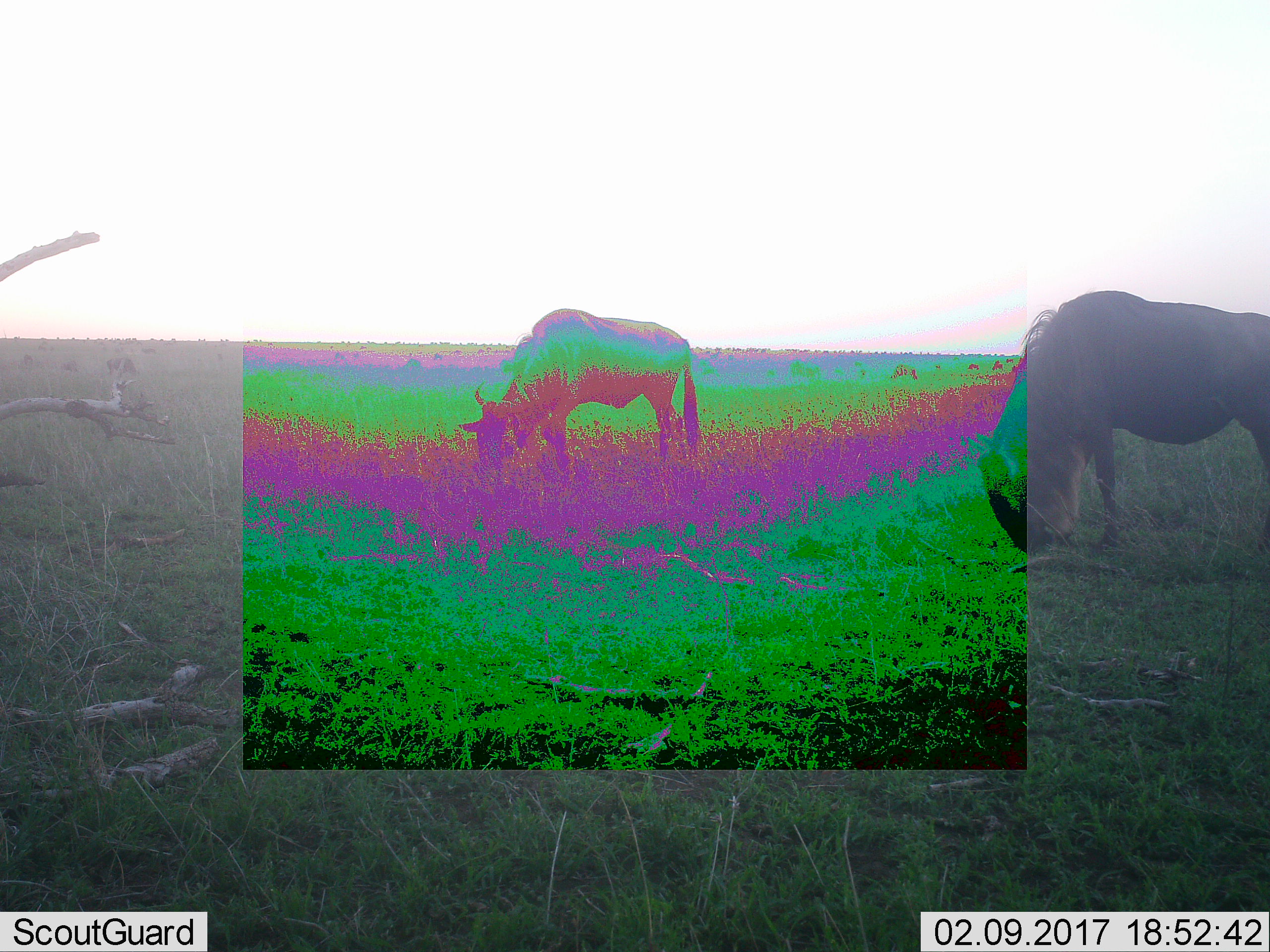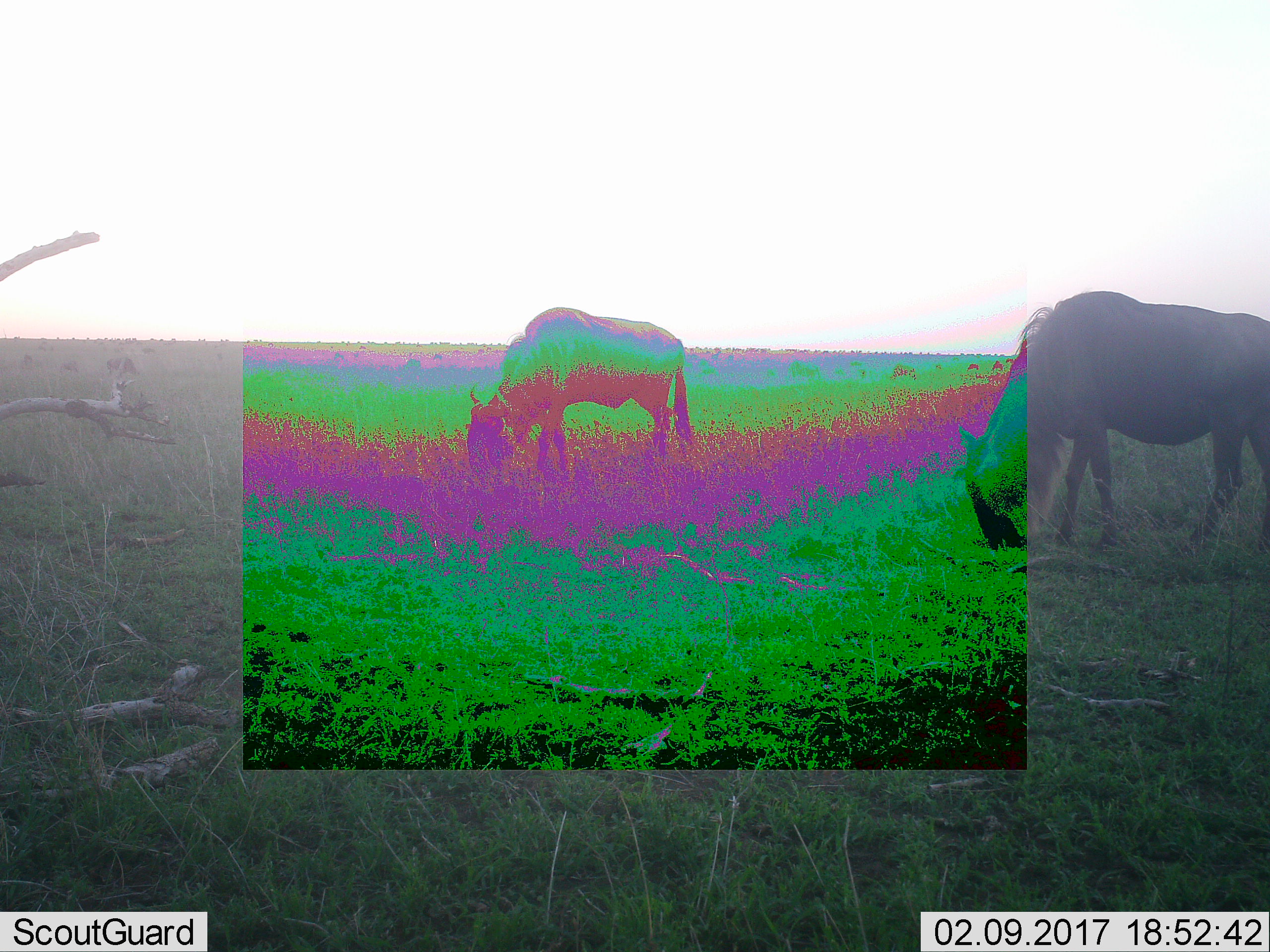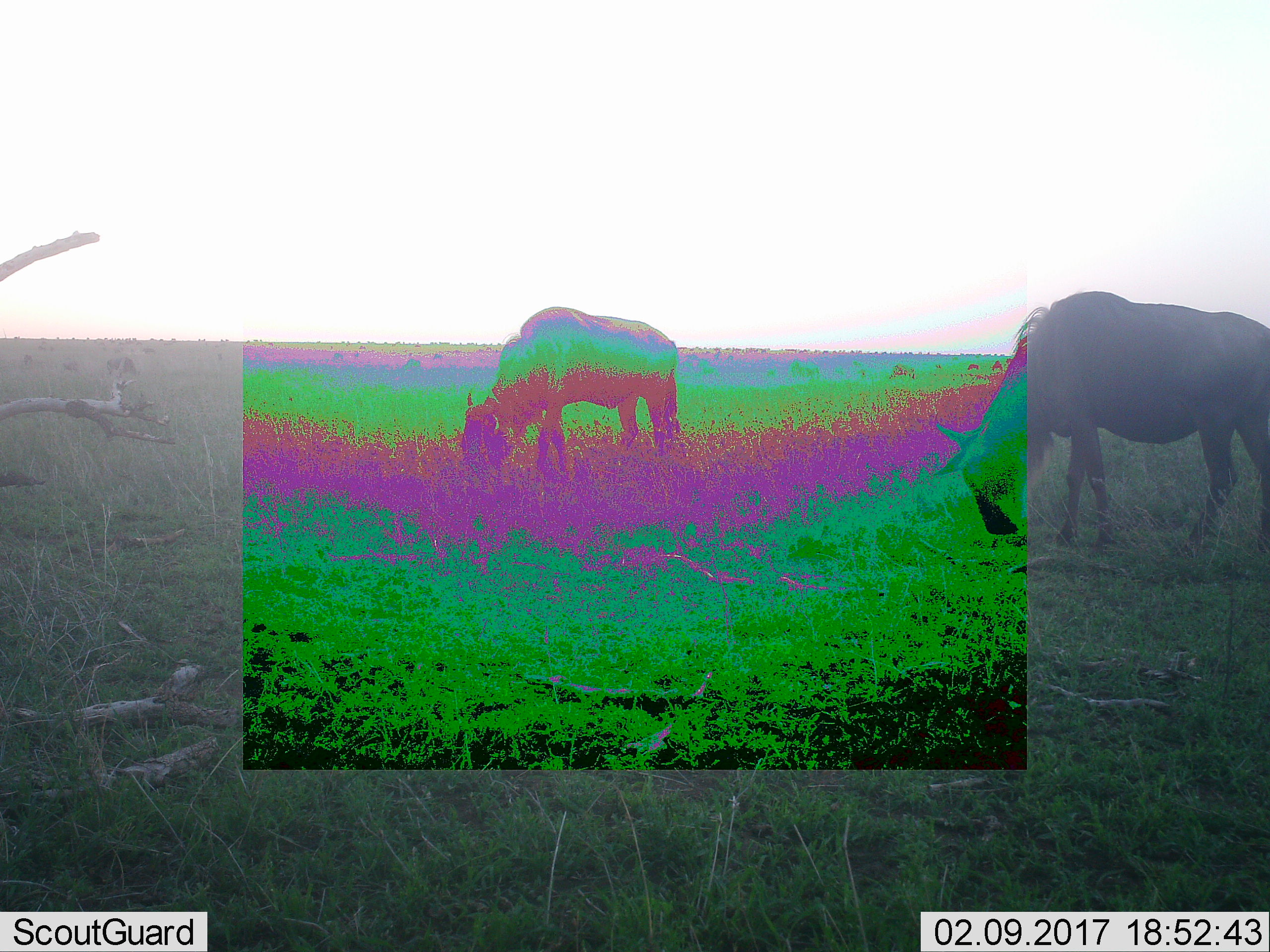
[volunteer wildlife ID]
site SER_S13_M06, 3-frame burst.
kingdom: Animalia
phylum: Chordata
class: Mammalia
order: Artiodactyla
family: Bovidae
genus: Connochaetes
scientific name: Connochaetes taurinus taurinus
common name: blue wildebeest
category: wildebeestblue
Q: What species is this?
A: Wildebeestblue (blue wildebeest) (Connochaetes taurinus taurinus).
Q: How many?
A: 2.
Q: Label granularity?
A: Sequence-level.